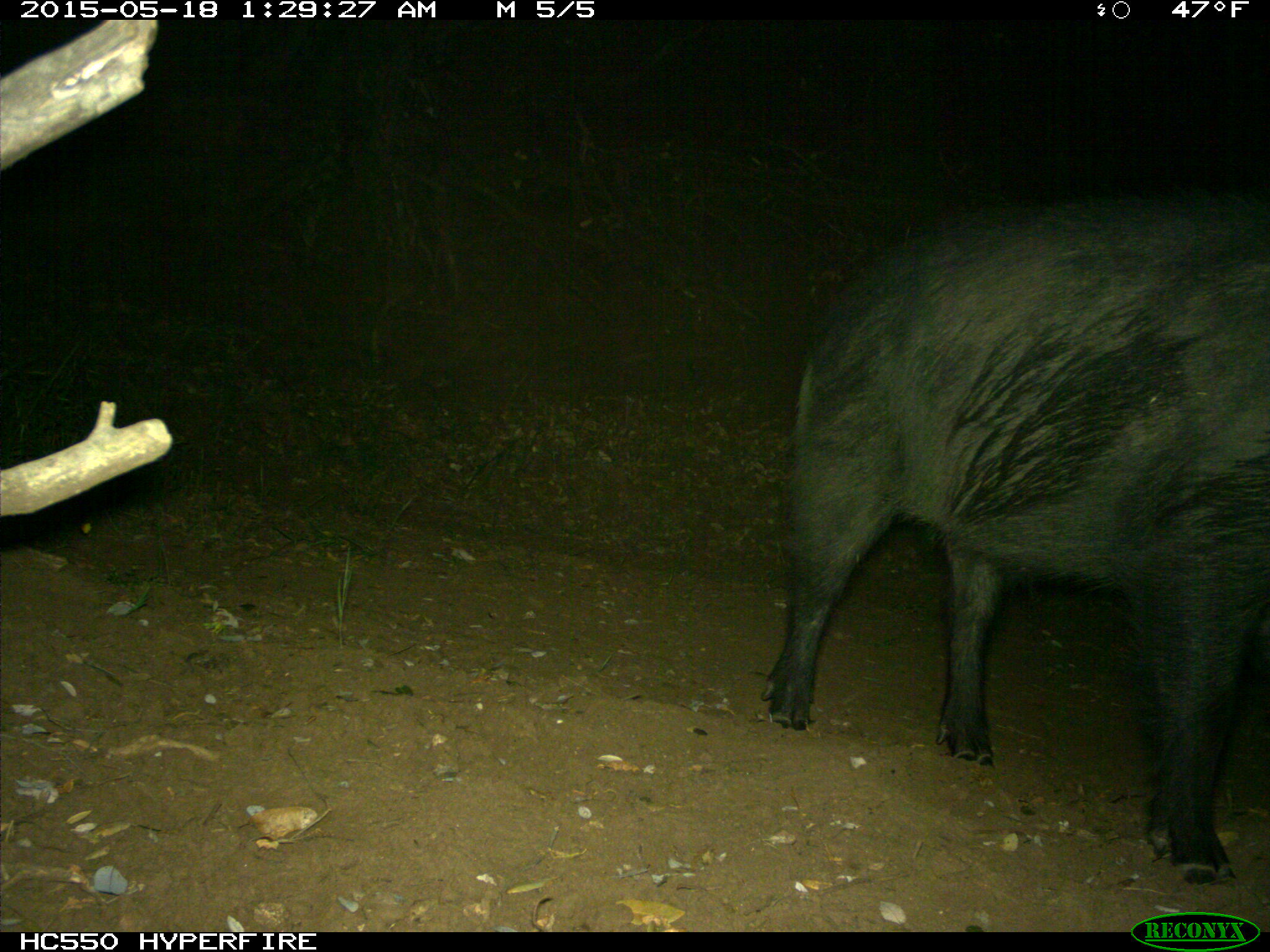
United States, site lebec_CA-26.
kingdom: Animalia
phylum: Chordata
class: Mammalia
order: Artiodactyla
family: Suidae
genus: Sus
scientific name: Sus scrofa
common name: wild boar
Sus scrofa (wild boar).